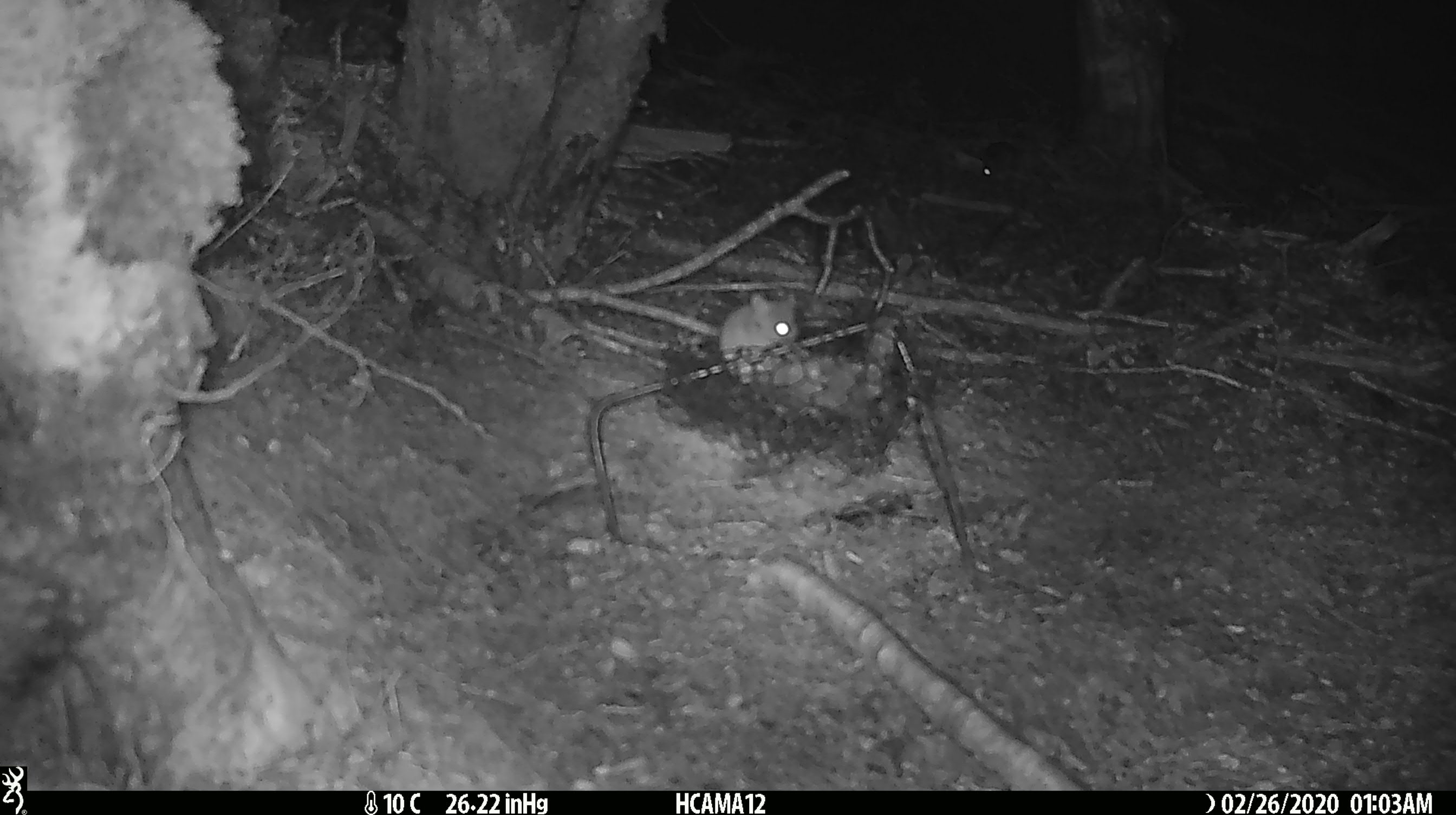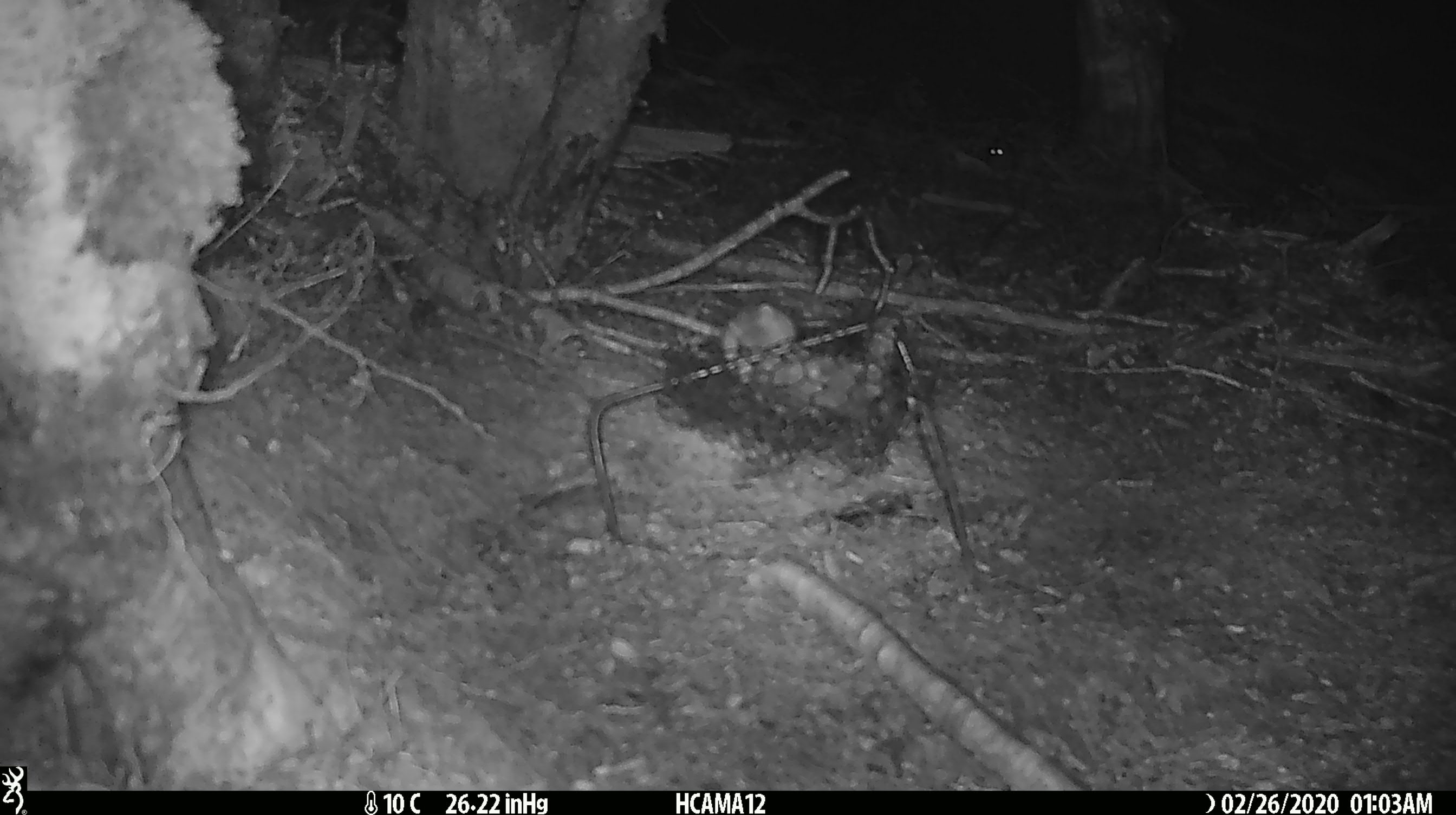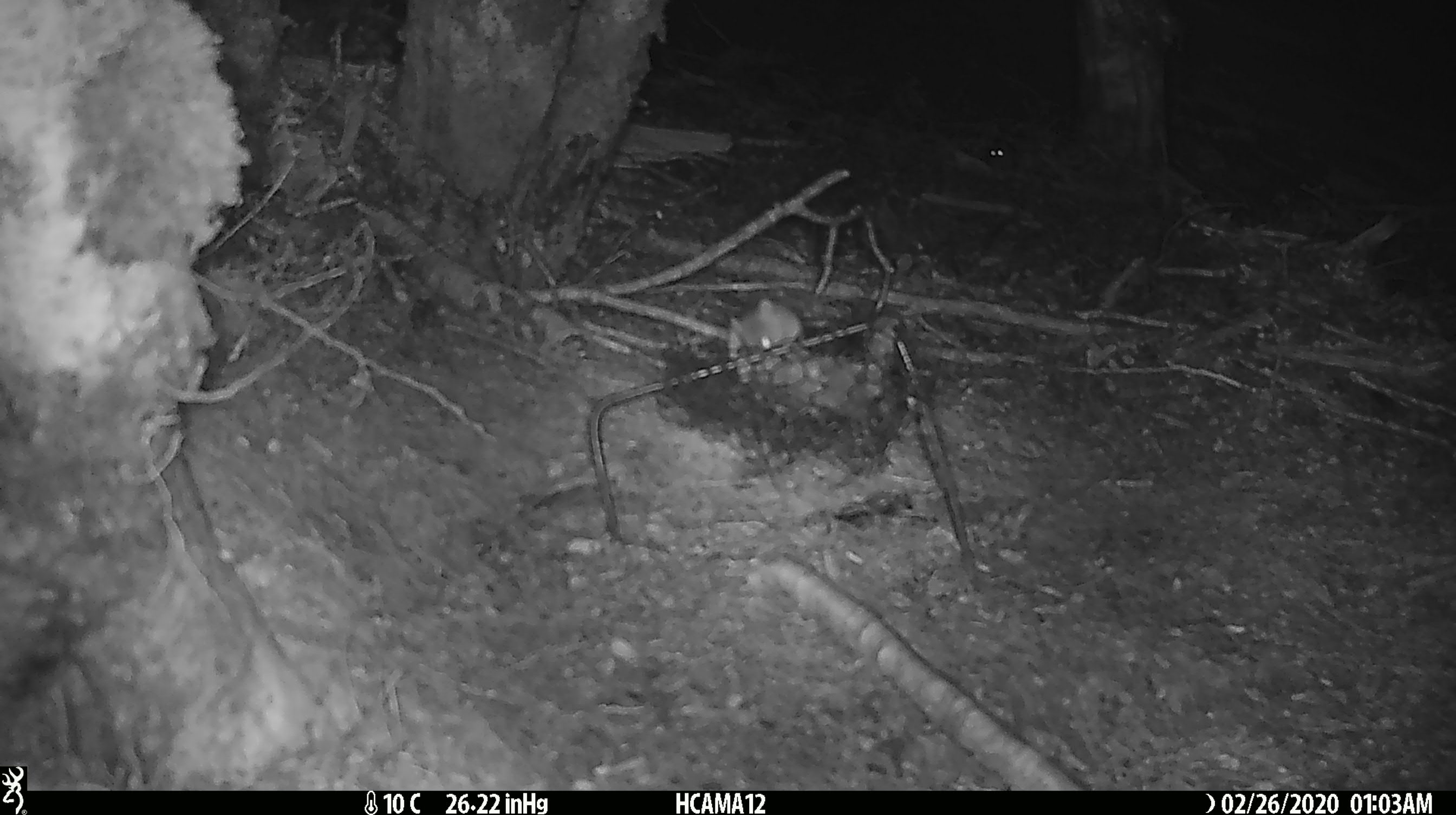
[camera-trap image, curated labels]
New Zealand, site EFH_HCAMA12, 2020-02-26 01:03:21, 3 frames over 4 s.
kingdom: Animalia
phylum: Chordata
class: Mammalia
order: Rodentia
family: Muridae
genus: Mus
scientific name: Mus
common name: mouse